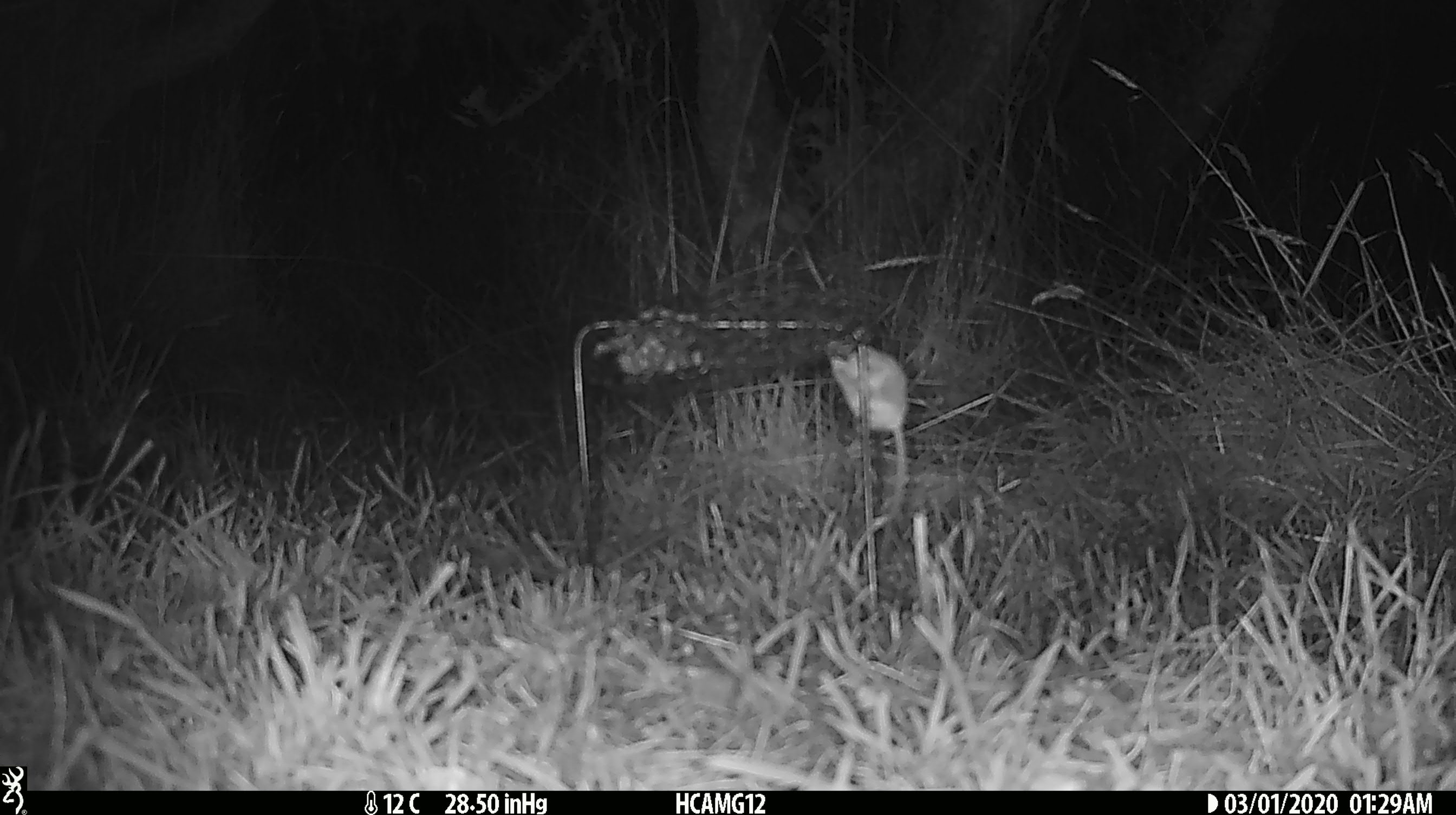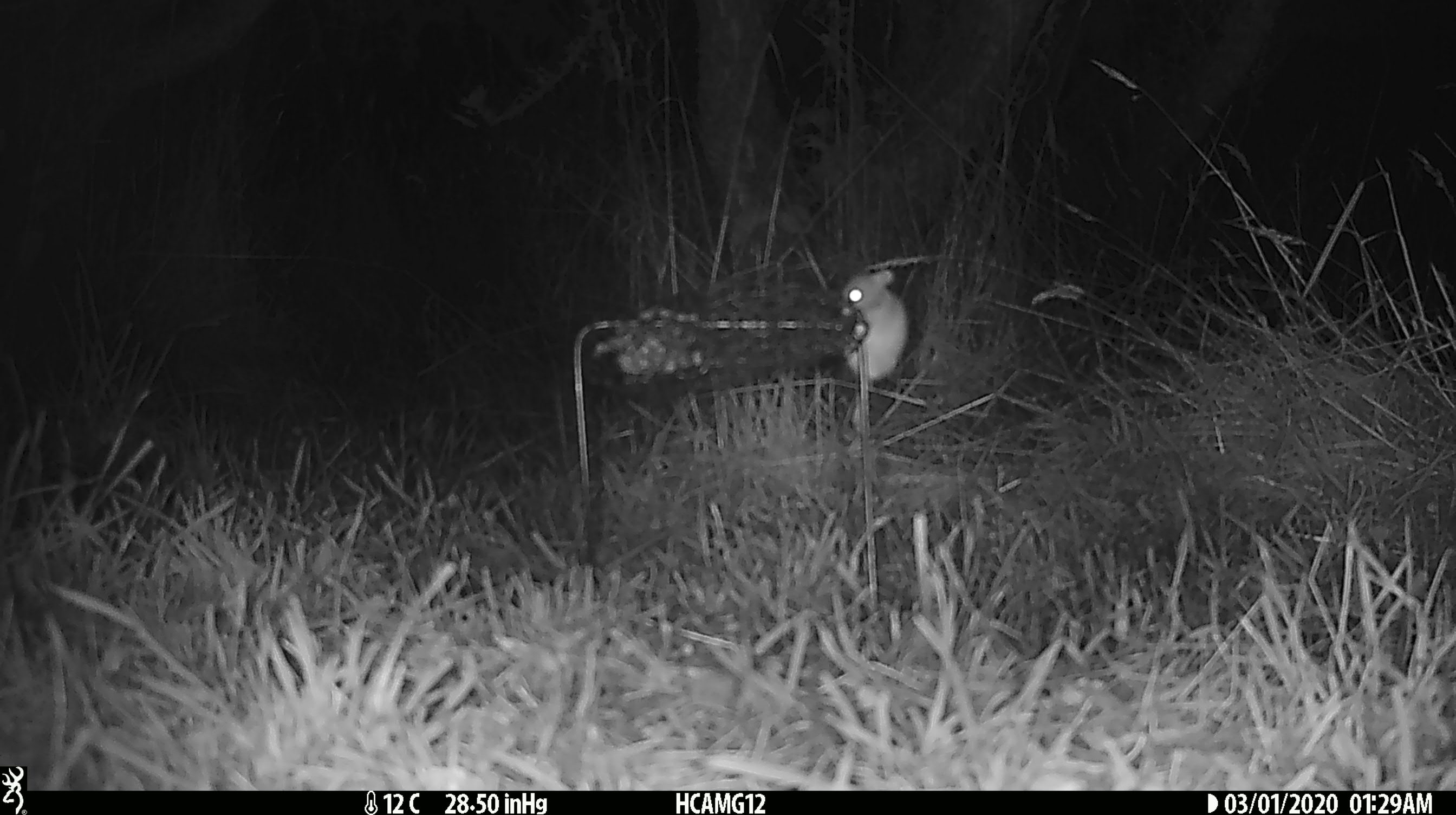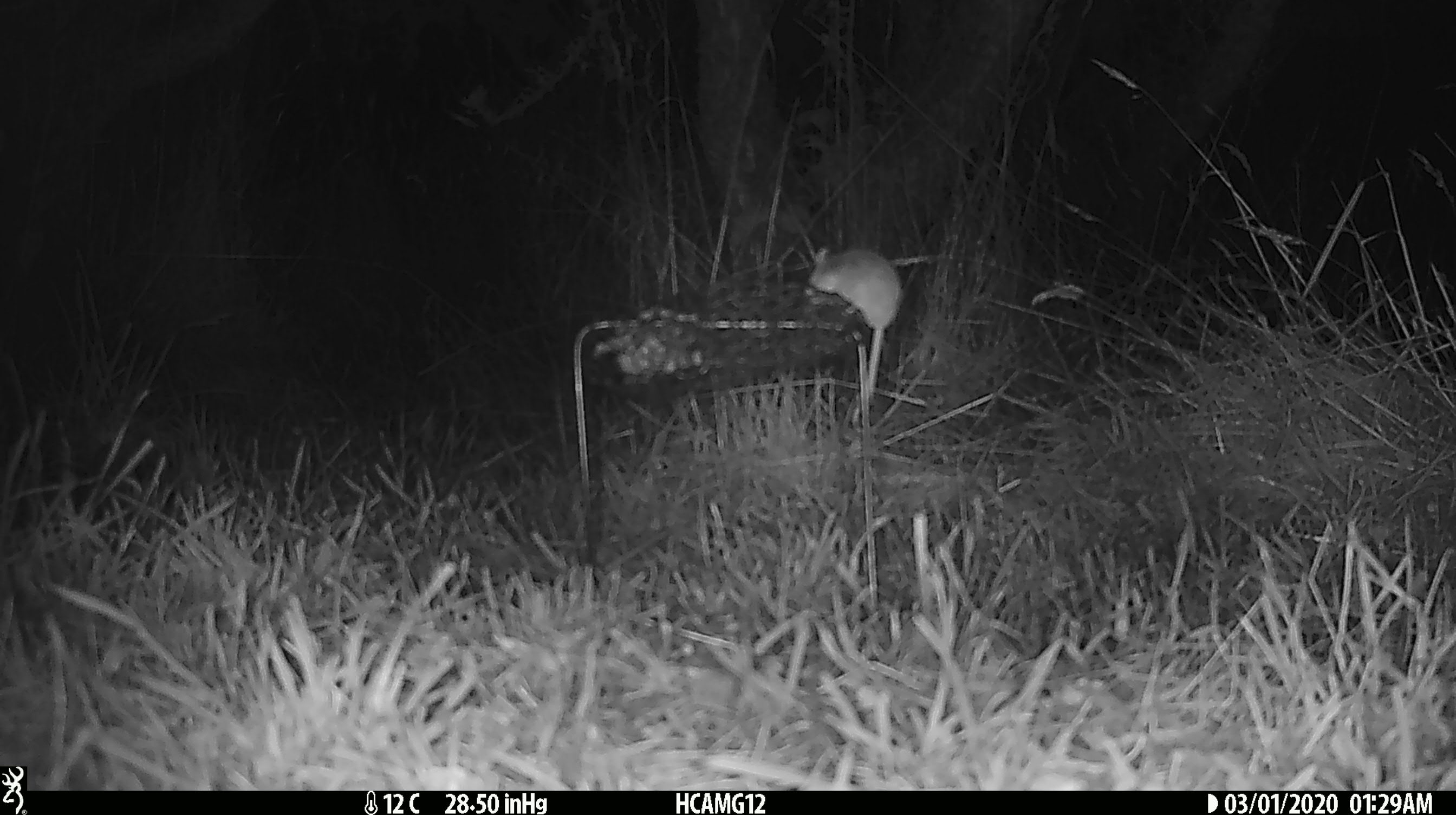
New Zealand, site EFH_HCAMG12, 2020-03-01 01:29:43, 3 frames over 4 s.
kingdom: Animalia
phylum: Chordata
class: Mammalia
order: Rodentia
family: Muridae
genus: Mus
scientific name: Mus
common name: mouse